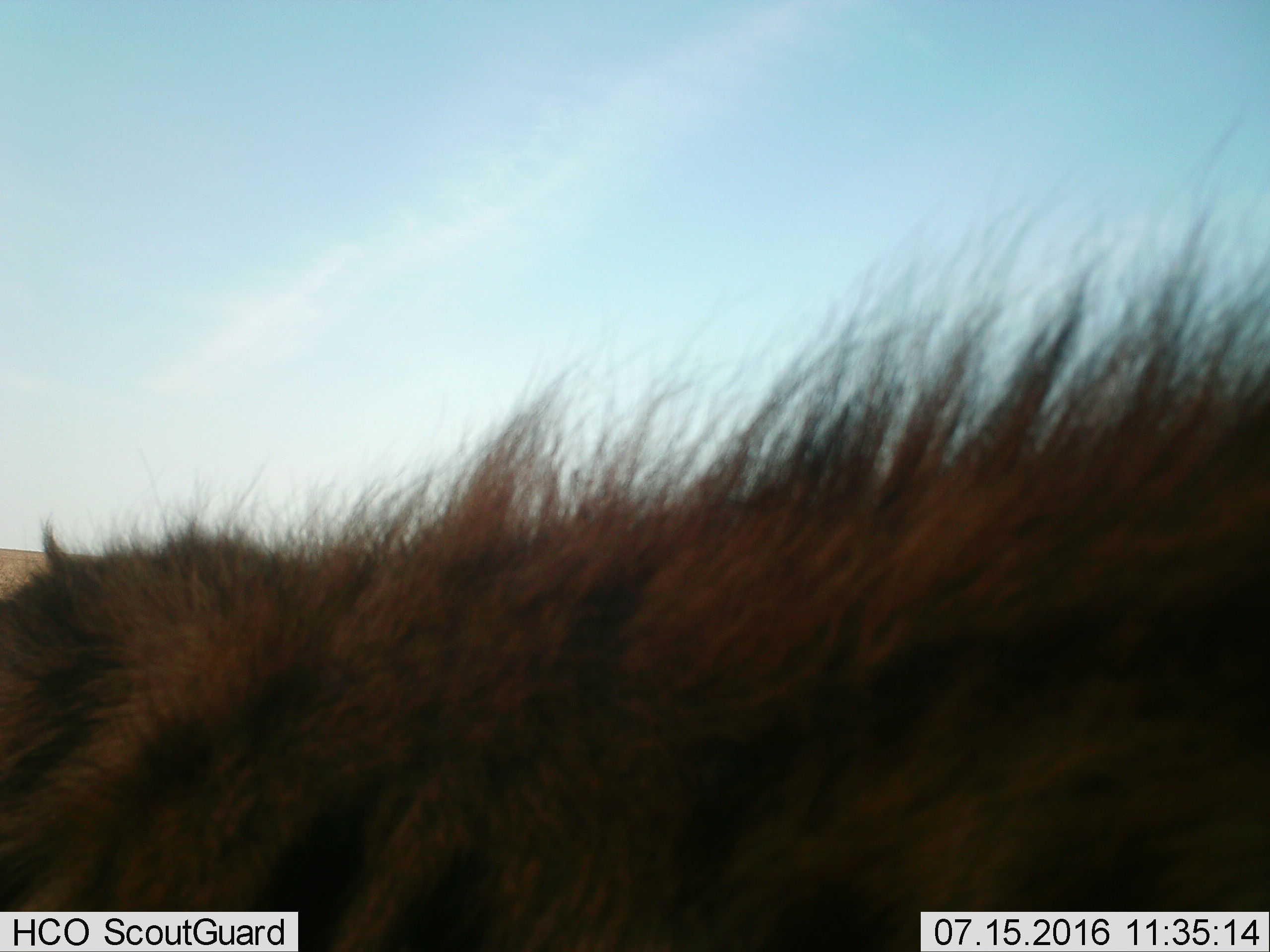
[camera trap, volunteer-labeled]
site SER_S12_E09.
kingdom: Animalia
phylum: Chordata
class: Mammalia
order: Carnivora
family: Hyaenidae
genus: Crocuta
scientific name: Crocuta crocuta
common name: spotted hyena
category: hyenaspotted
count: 1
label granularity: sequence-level